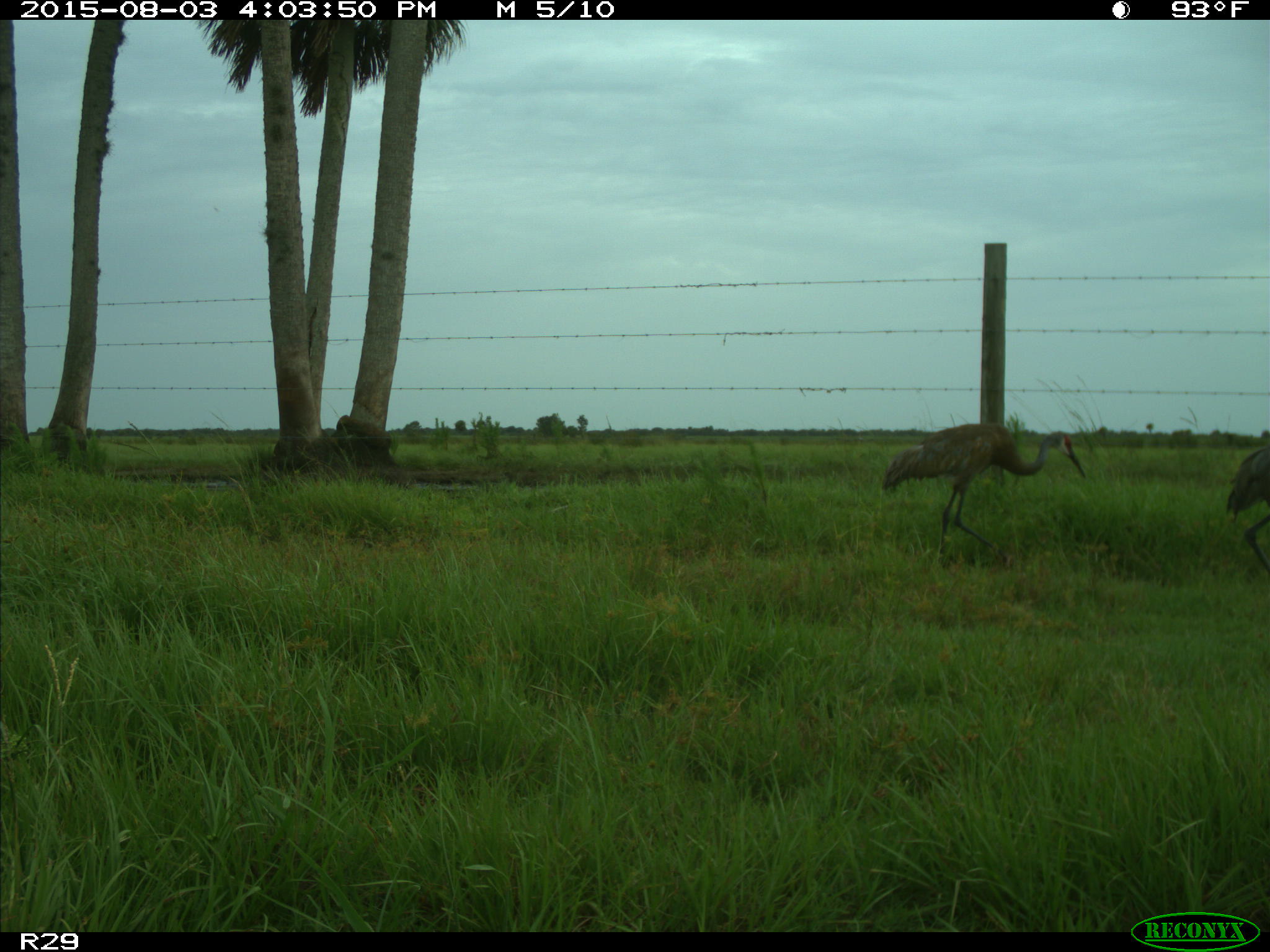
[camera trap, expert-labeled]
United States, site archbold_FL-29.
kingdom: Animalia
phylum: Chordata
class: Aves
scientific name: Aves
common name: birds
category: unidentified bird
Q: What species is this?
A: Unidentified bird (birds) (Aves).